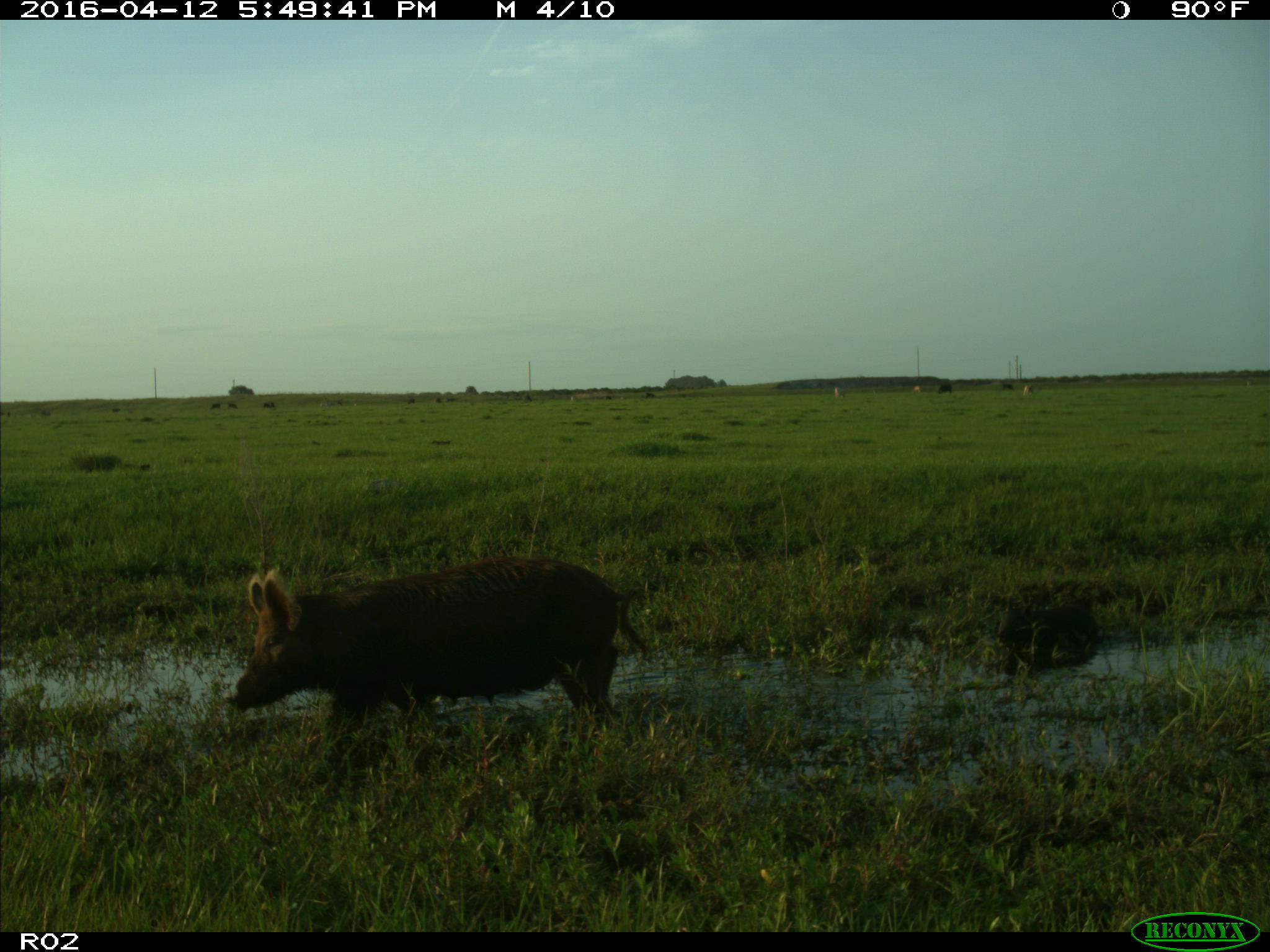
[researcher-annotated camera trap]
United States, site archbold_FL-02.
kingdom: Animalia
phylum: Chordata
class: Mammalia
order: Artiodactyla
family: Suidae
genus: Sus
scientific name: Sus scrofa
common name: wild boar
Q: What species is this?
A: Sus scrofa (wild boar).